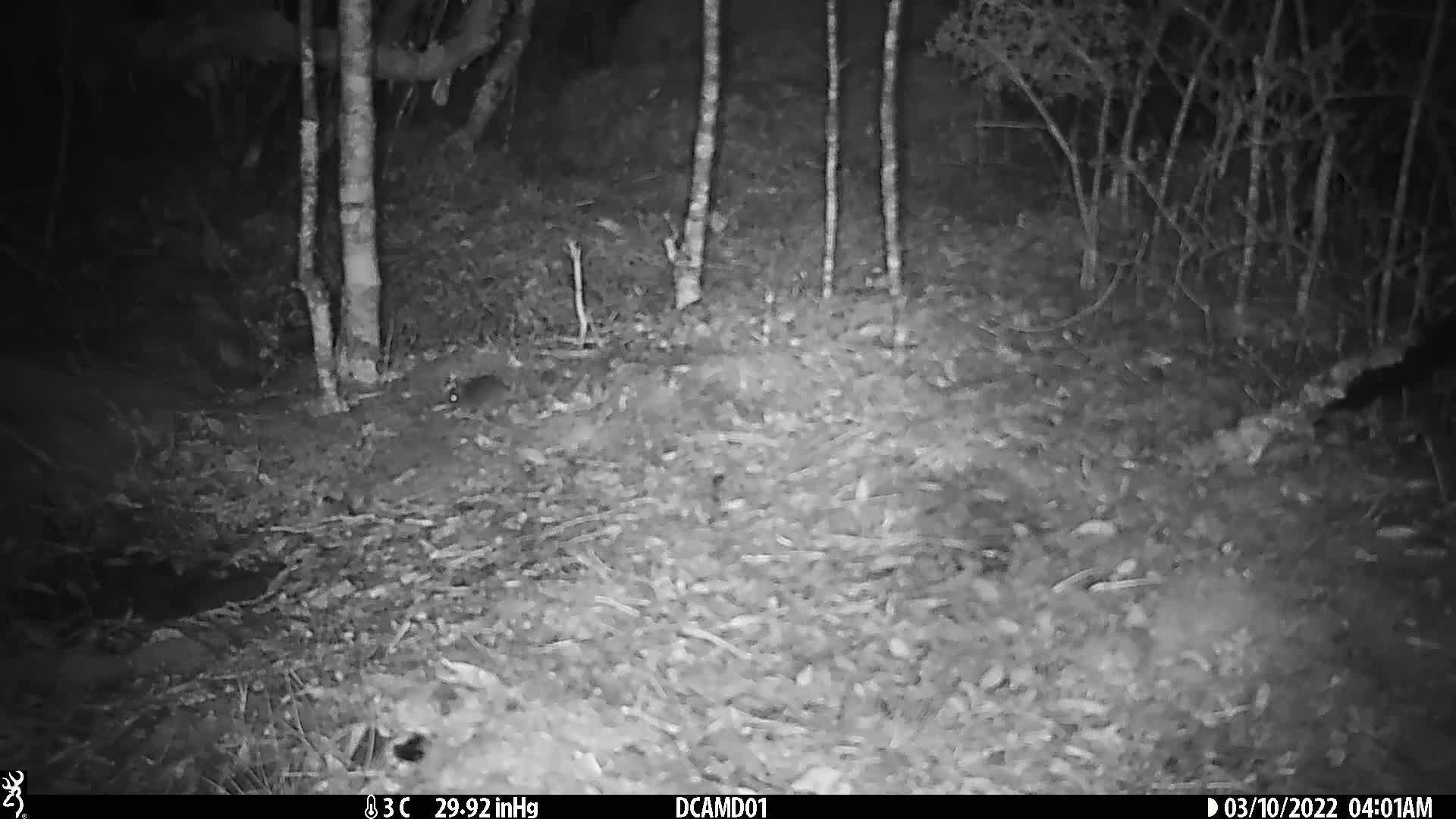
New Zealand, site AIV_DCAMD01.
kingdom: Animalia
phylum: Chordata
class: Mammalia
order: Rodentia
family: Muridae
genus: Mus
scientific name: Mus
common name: mouse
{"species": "mouse (Mus)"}